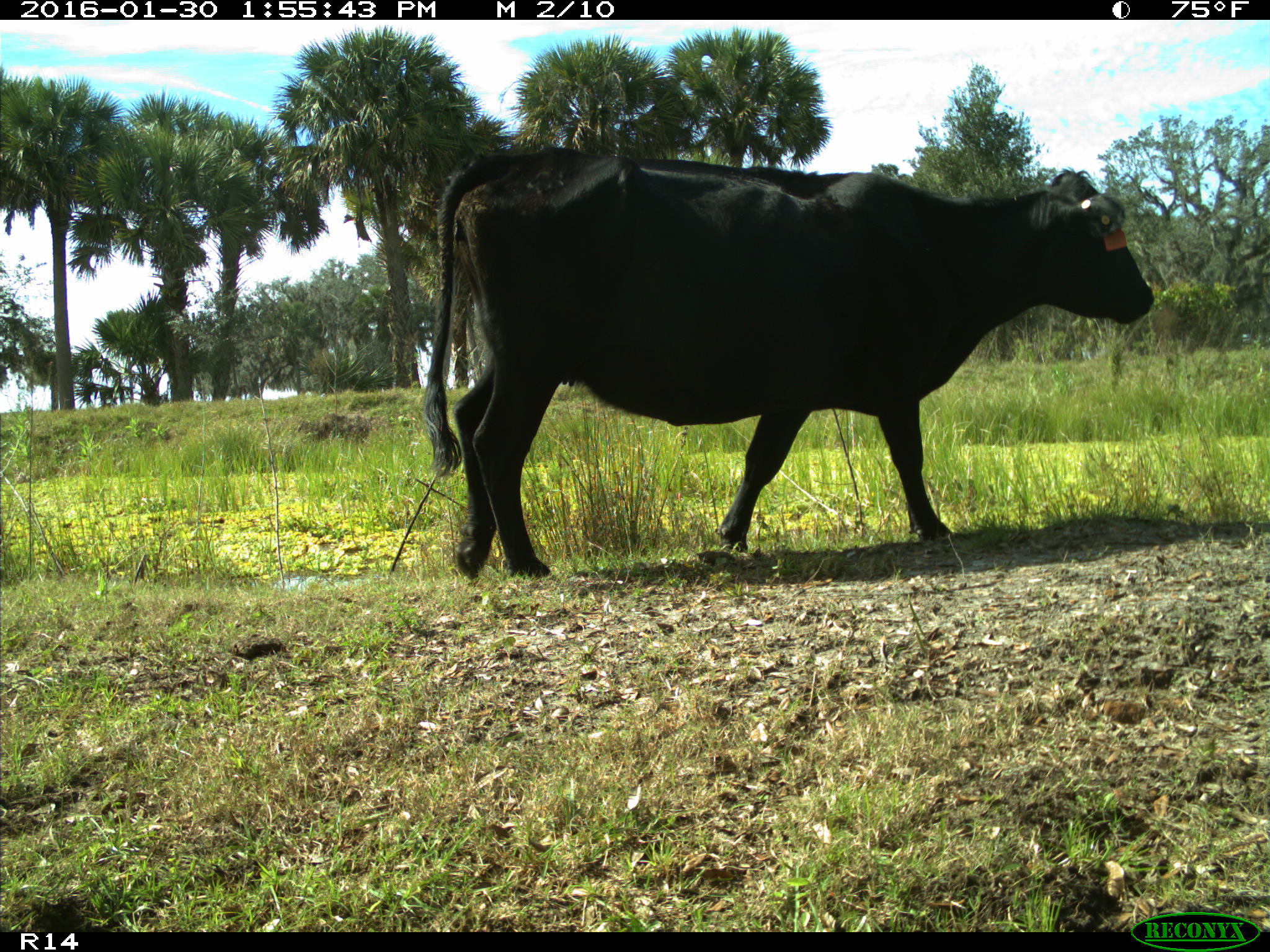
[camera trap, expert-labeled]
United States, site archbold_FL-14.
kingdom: Animalia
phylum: Chordata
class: Mammalia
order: Artiodactyla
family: Bovidae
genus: Bos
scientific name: Bos taurus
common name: domestic cow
Bos taurus (domestic cow).